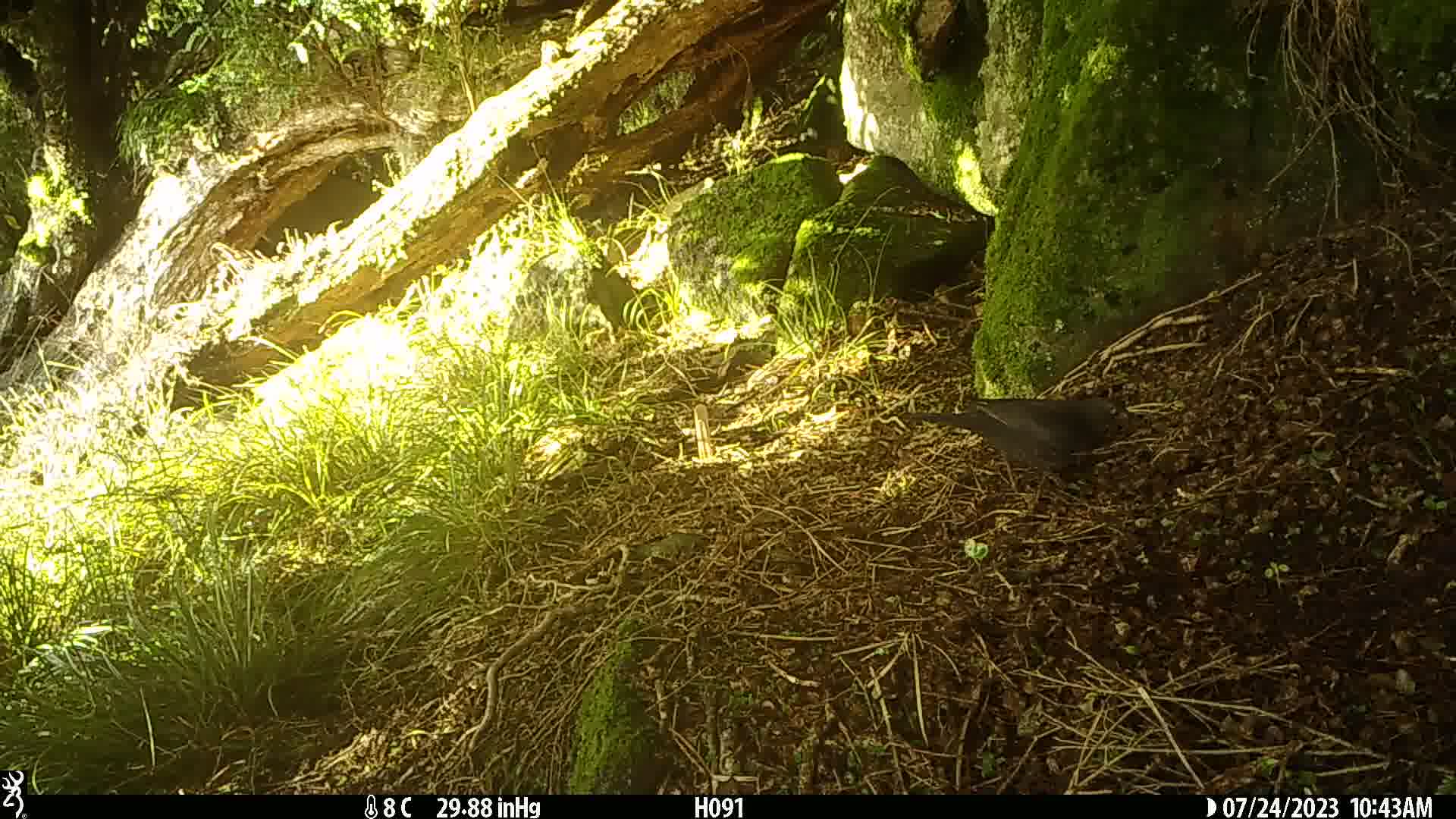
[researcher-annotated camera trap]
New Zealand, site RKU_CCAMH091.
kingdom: Animalia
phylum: Chordata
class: Aves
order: Passeriformes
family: Turdidae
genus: Turdus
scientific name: Turdus merula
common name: eurasian blackbird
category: blackbird